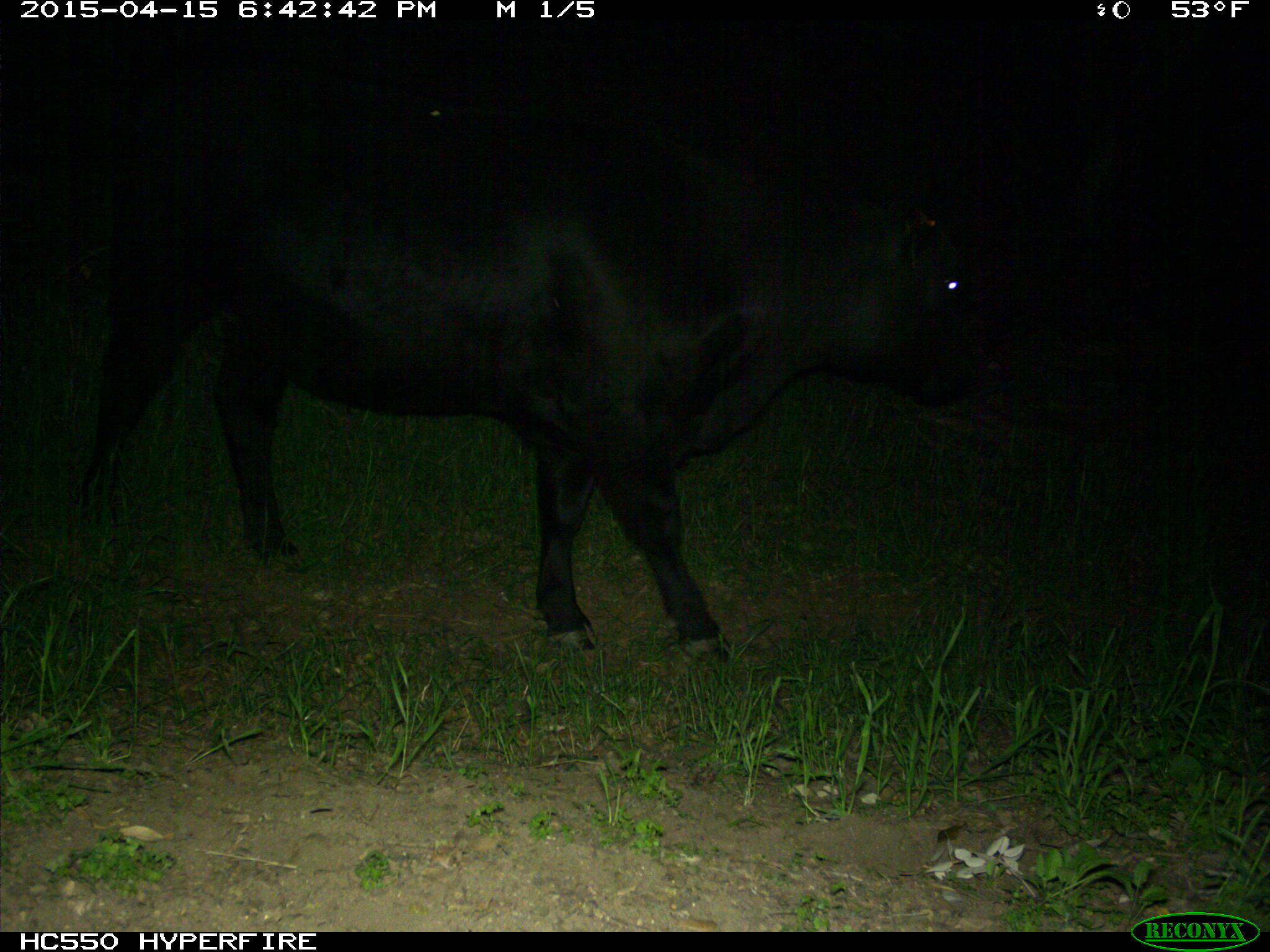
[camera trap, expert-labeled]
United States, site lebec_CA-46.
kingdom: Animalia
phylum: Chordata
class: Mammalia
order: Artiodactyla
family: Bovidae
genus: Bos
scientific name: Bos taurus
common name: domestic cow